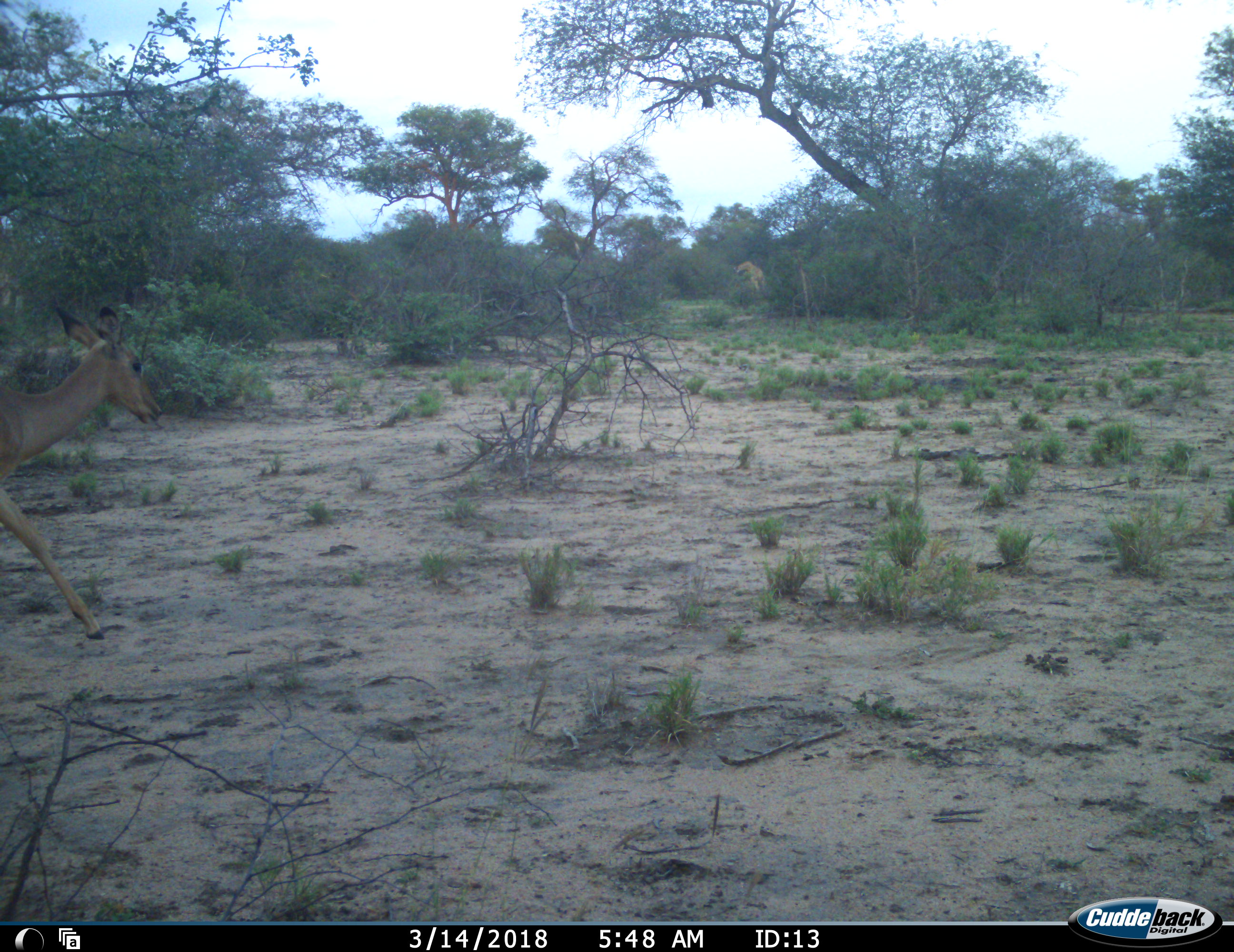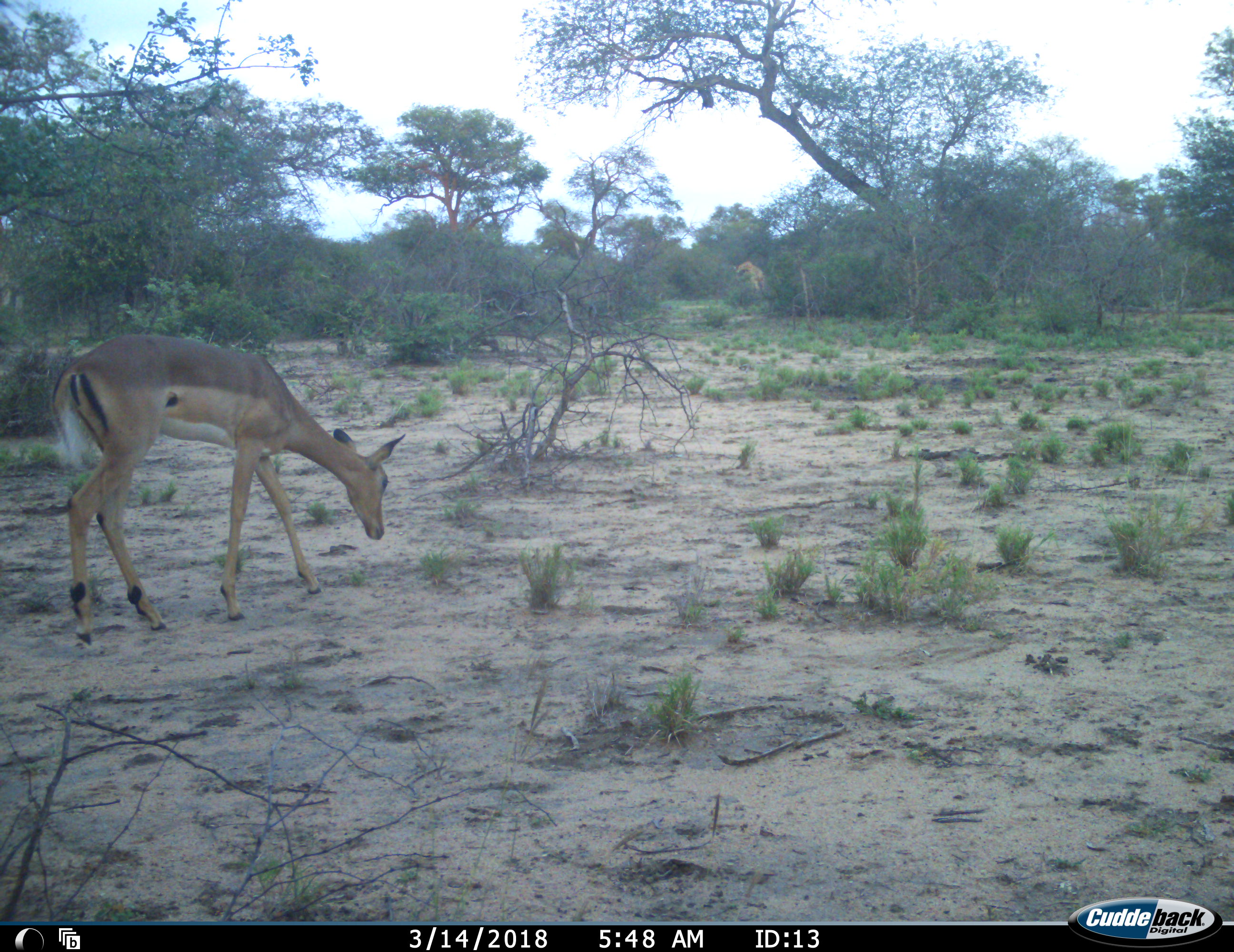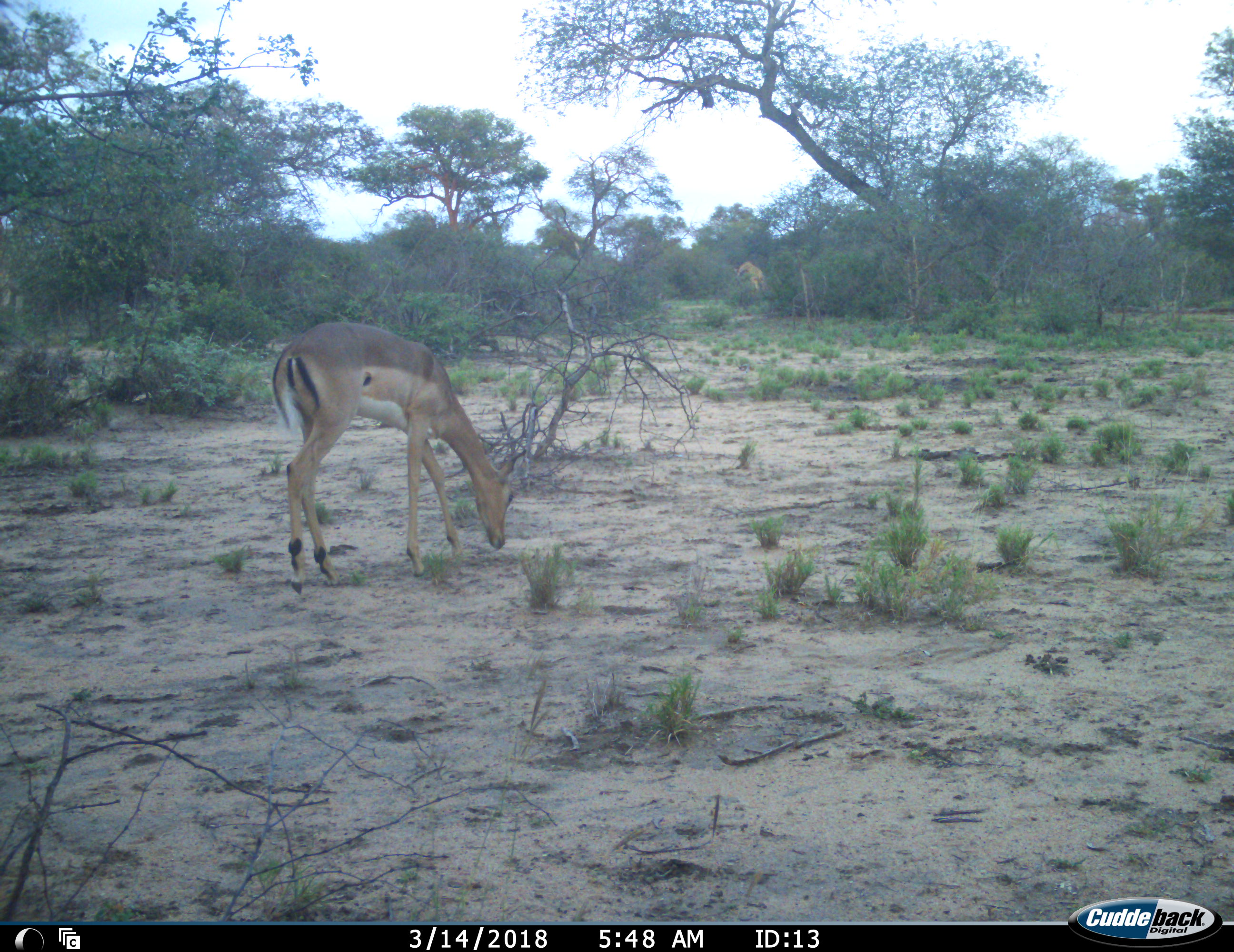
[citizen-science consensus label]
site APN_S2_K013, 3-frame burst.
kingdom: Animalia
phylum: Chordata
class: Mammalia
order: Artiodactyla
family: Giraffidae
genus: Giraffa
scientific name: Giraffa camelopardalis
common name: giraffe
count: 1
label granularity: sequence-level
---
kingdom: Animalia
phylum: Chordata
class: Mammalia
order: Artiodactyla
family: Bovidae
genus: Aepyceros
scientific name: Aepyceros melampus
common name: impala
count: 1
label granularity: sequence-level